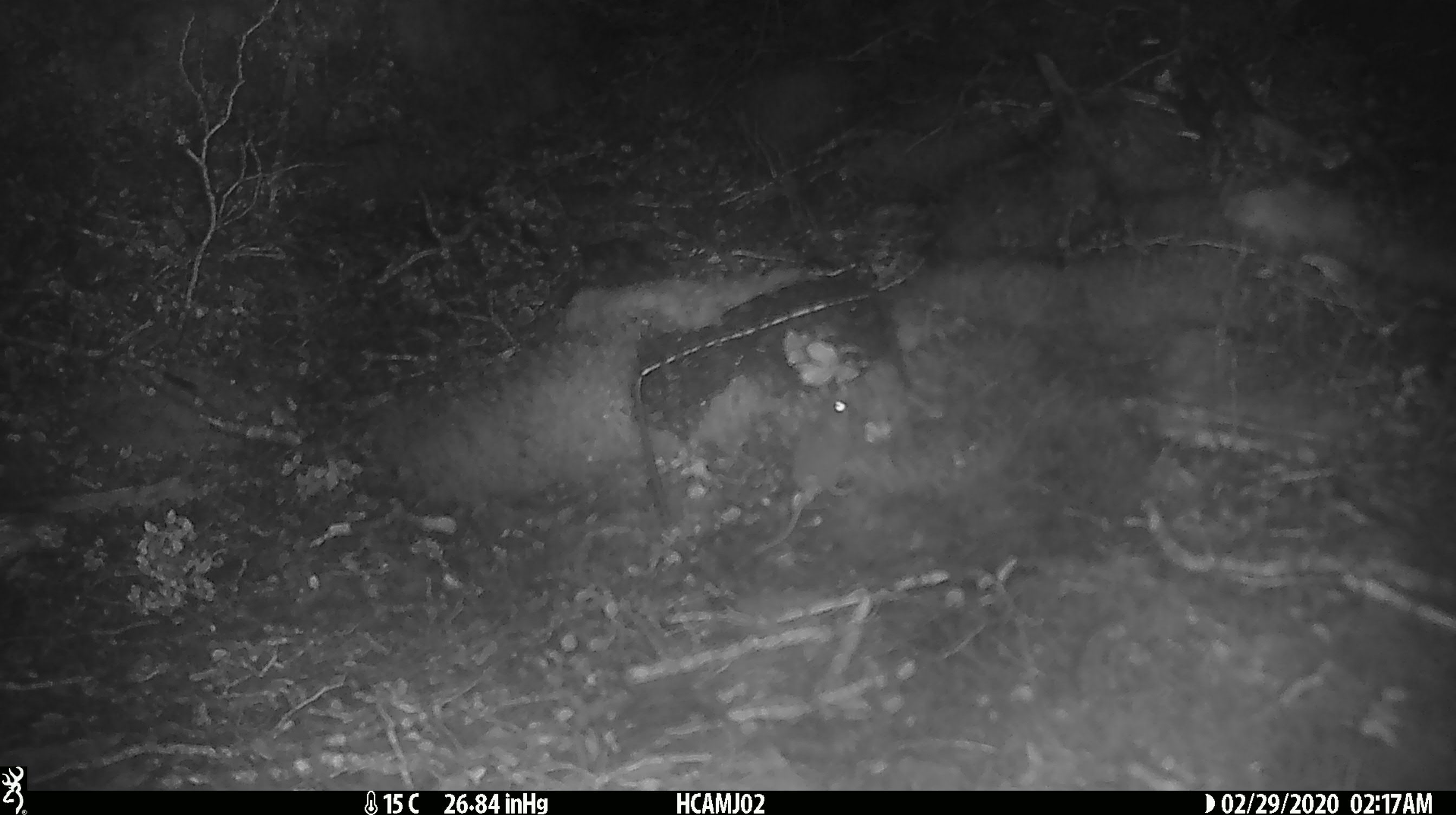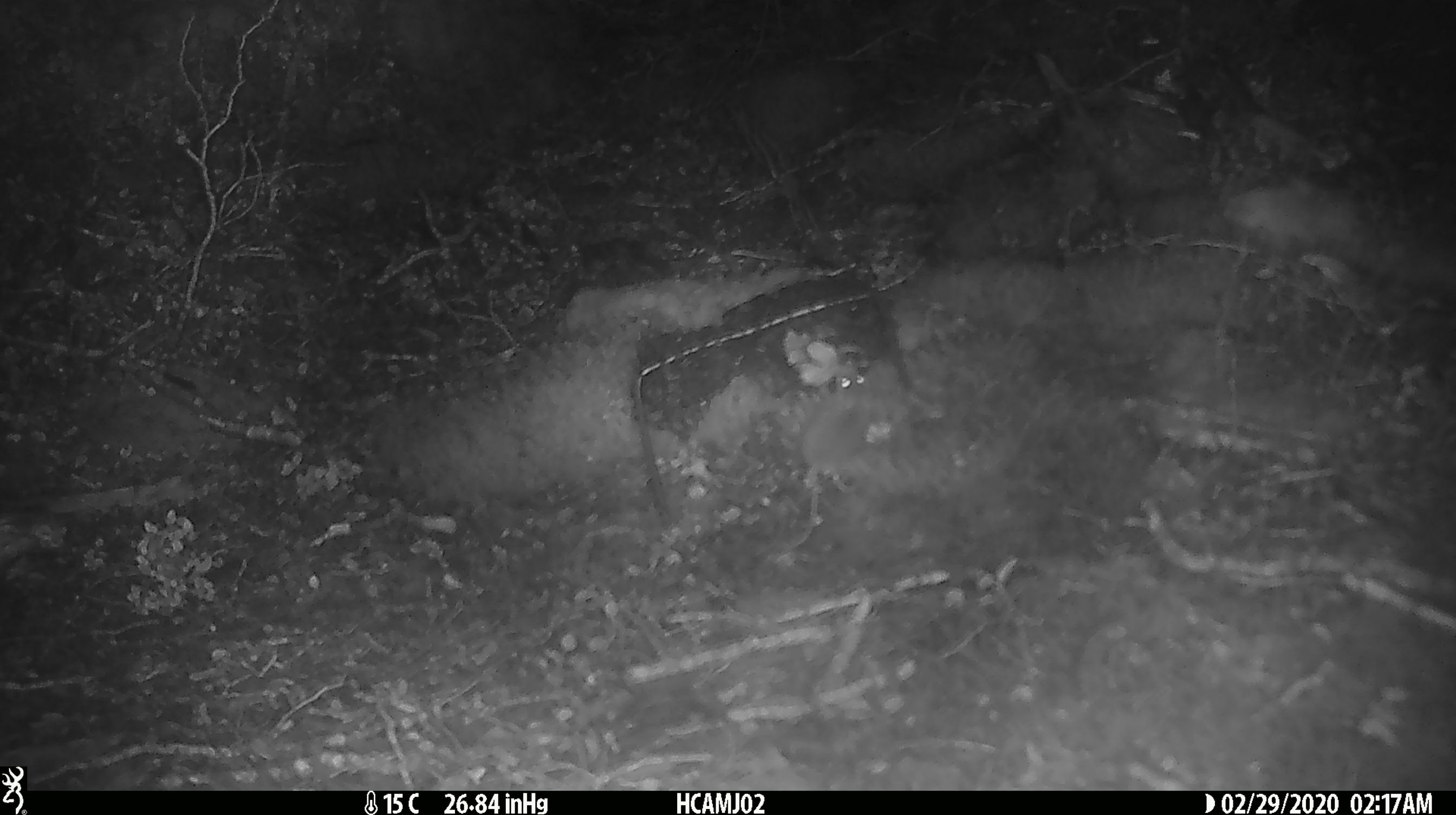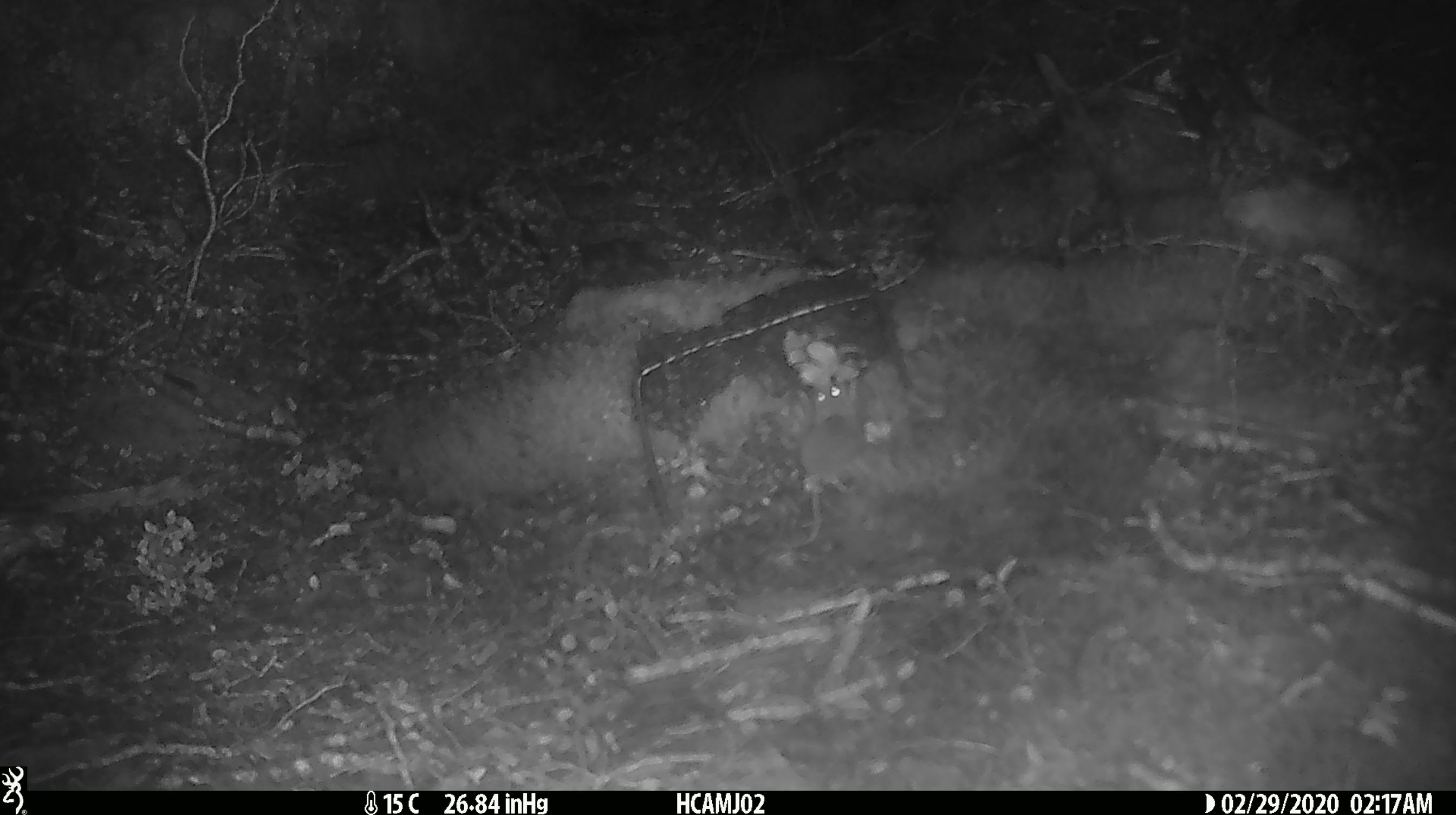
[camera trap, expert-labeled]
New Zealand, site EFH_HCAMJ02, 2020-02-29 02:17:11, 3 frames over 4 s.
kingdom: Animalia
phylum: Chordata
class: Mammalia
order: Rodentia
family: Muridae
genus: Mus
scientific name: Mus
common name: mouse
Mouse (Mus).